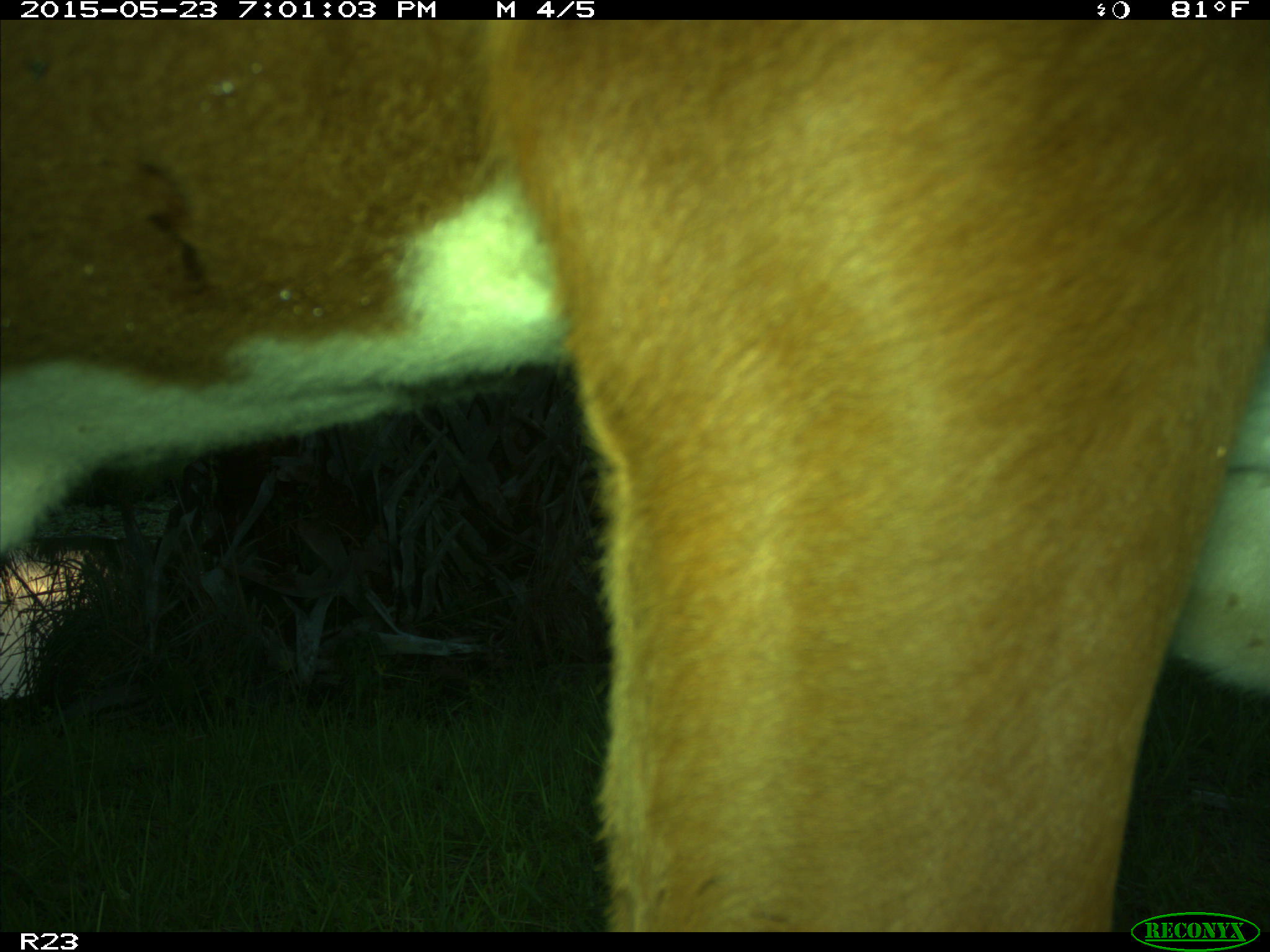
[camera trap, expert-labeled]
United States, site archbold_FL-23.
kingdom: Animalia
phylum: Chordata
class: Mammalia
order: Artiodactyla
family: Bovidae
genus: Bos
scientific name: Bos taurus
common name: domestic cow